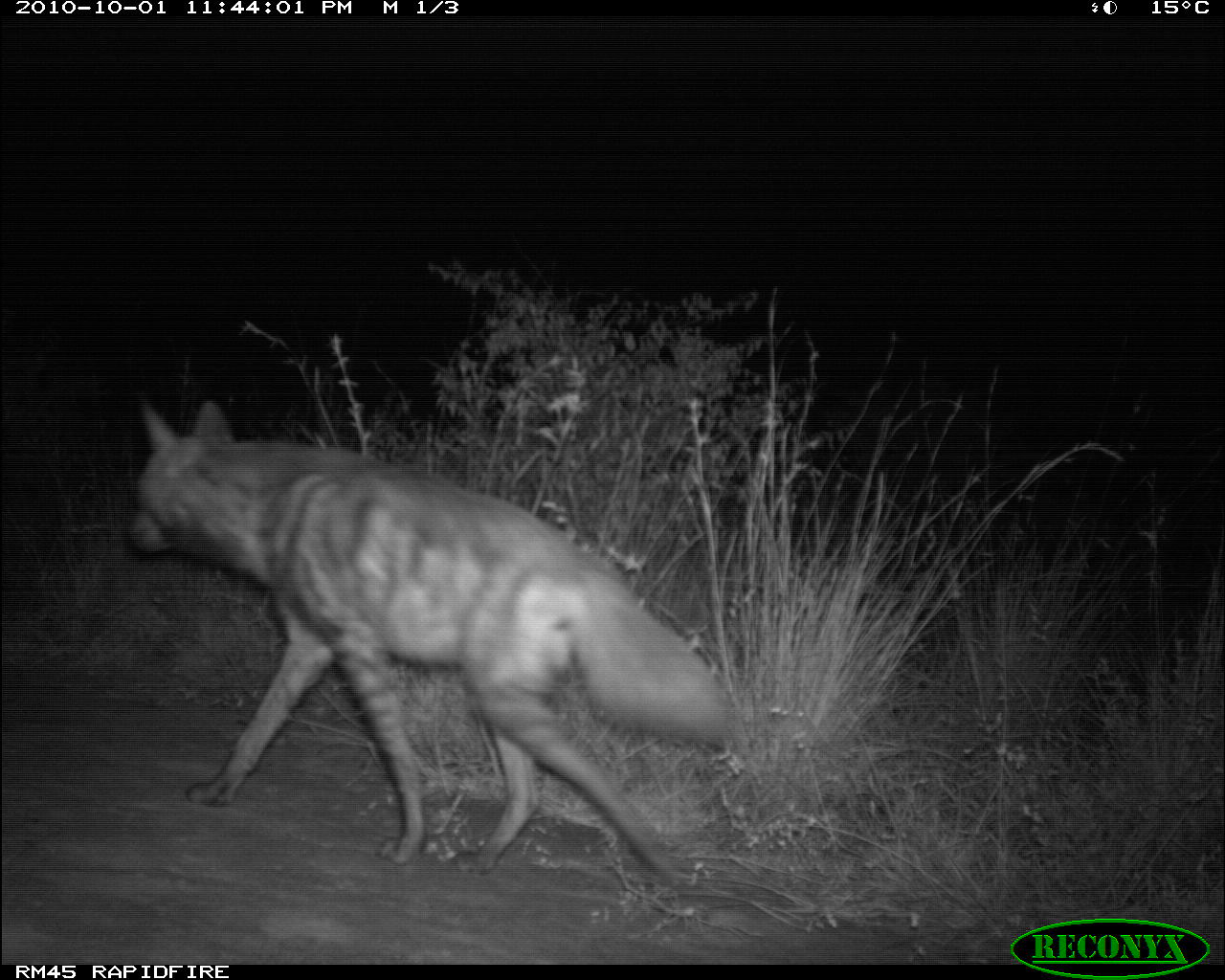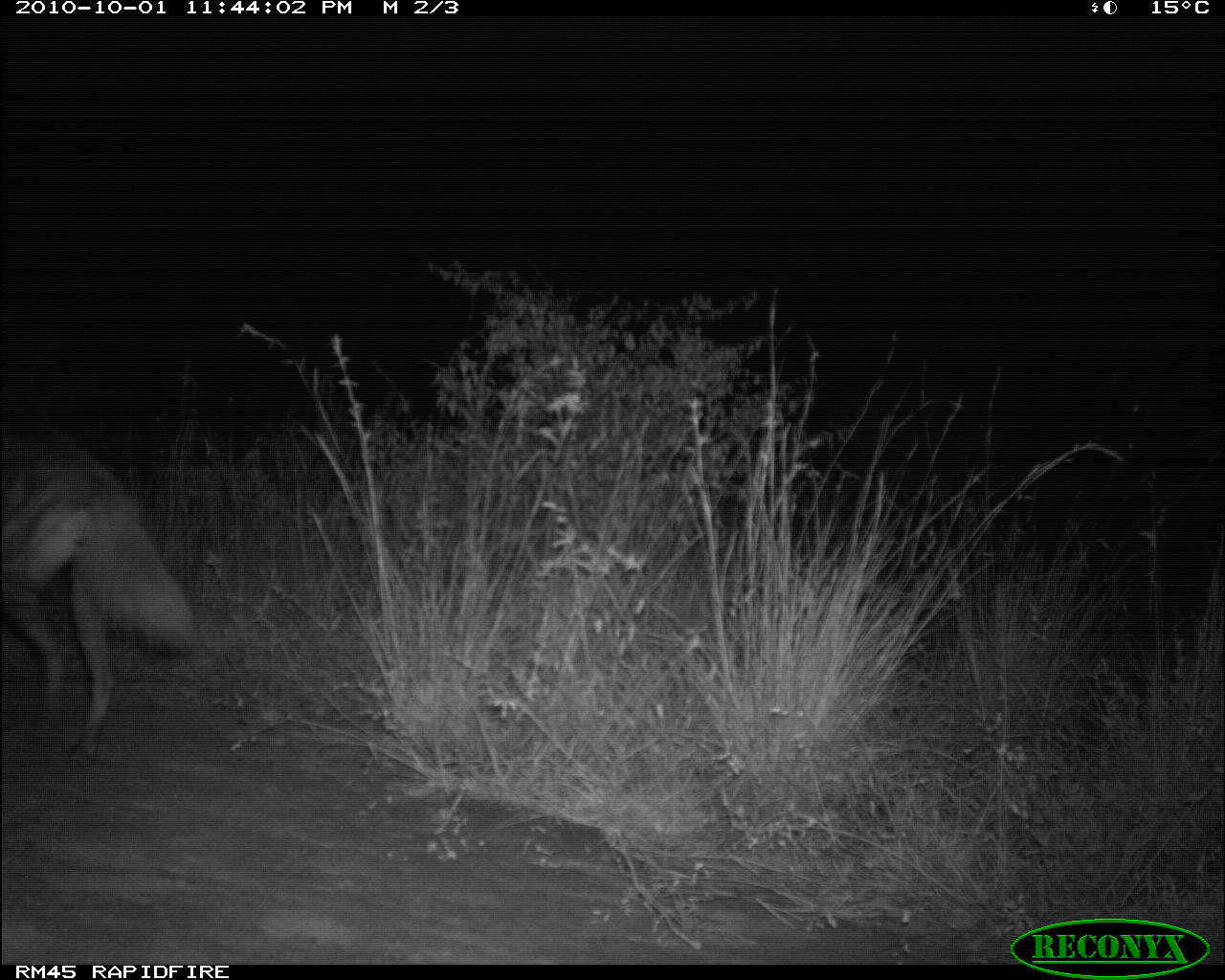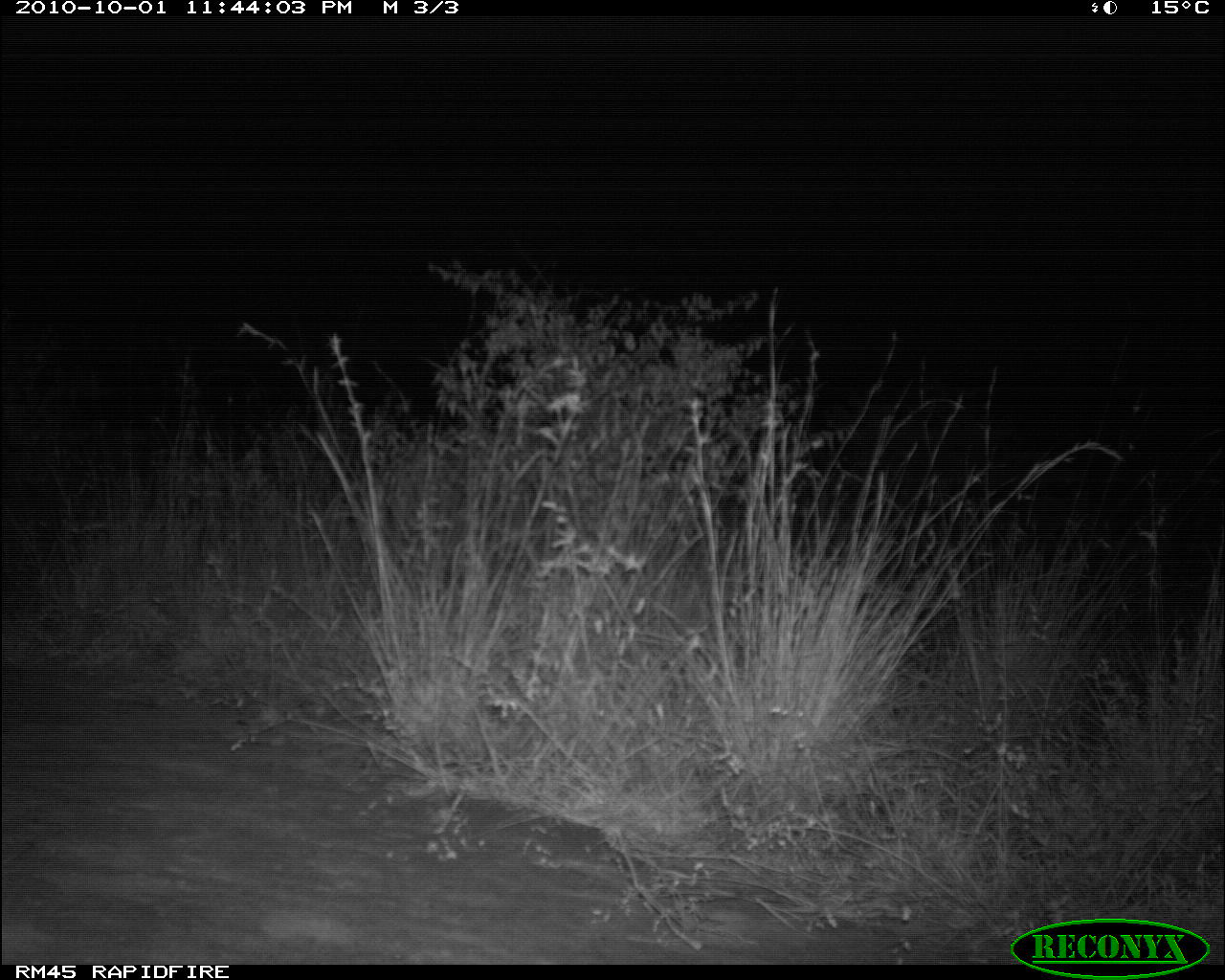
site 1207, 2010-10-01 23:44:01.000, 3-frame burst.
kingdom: Animalia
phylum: Chordata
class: Mammalia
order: Carnivora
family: Hyaenidae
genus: Hyaena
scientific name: Hyaena hyaena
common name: striped hyena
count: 1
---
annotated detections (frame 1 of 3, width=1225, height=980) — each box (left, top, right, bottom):
hyaena hyaena: (129, 400, 736, 888)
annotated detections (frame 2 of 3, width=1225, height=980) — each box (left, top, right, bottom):
hyaena hyaena: (0, 392, 198, 768)